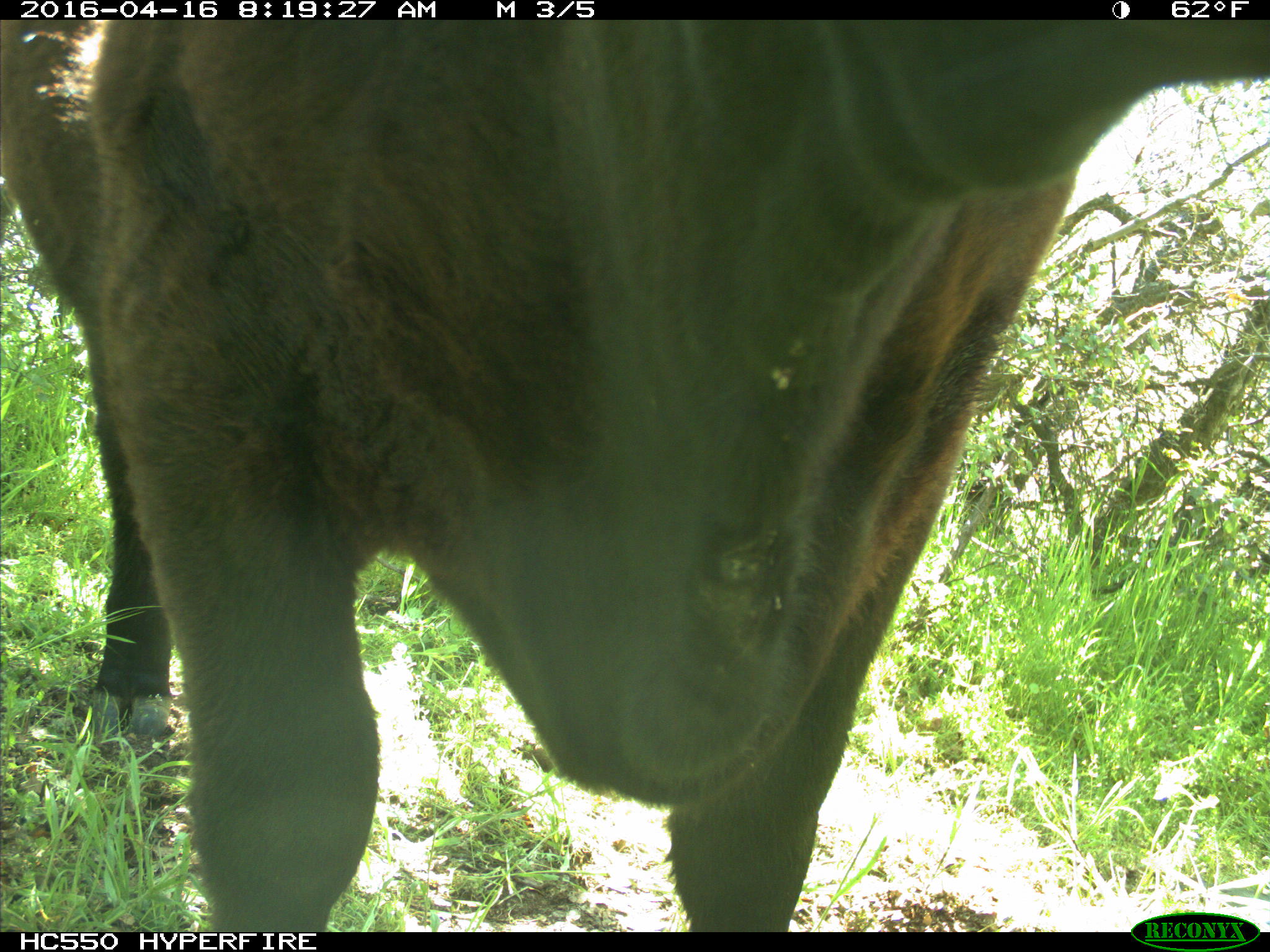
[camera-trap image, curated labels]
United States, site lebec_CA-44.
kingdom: Animalia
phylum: Chordata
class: Mammalia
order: Artiodactyla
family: Bovidae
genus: Bos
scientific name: Bos taurus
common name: domestic cow